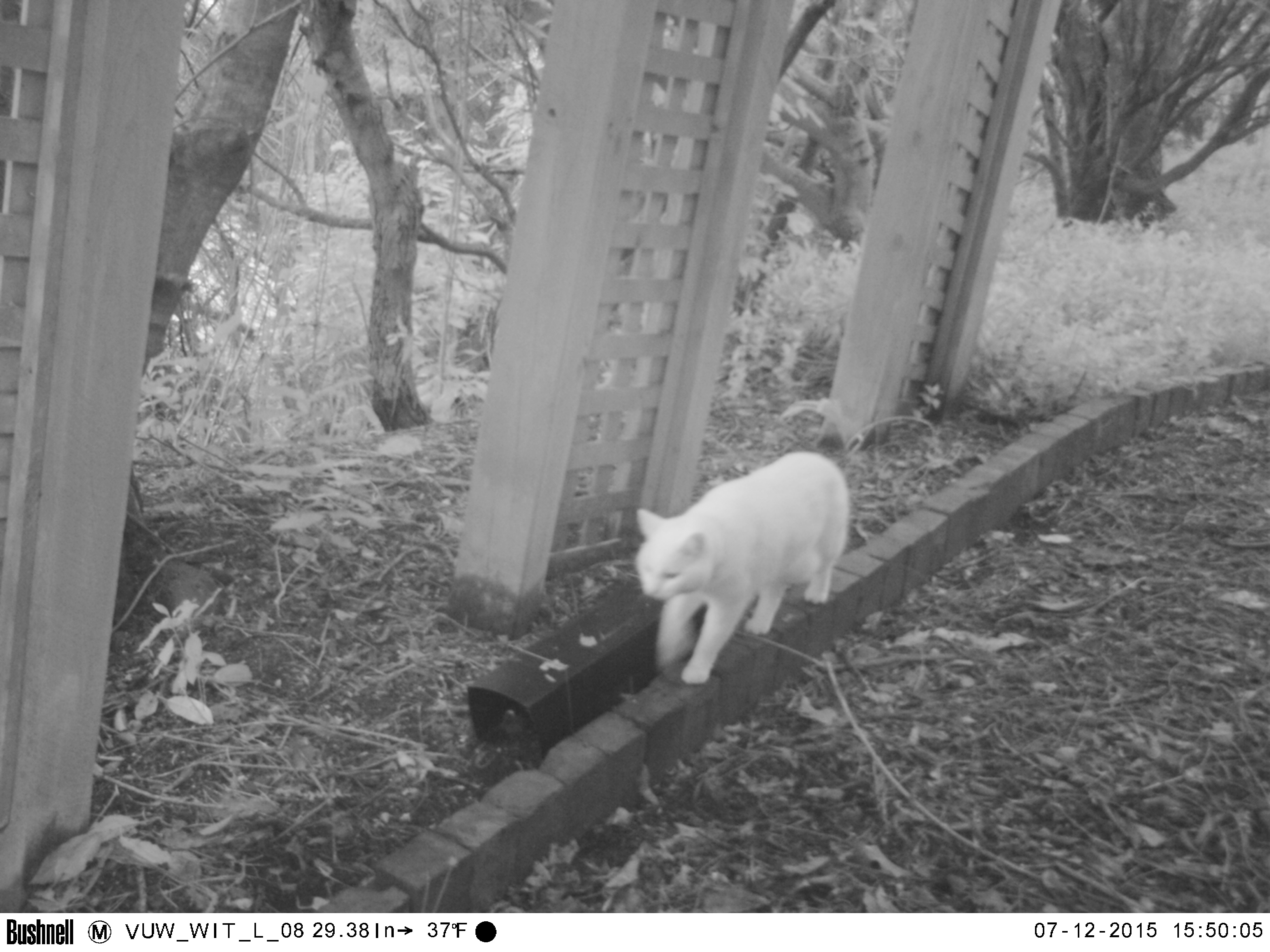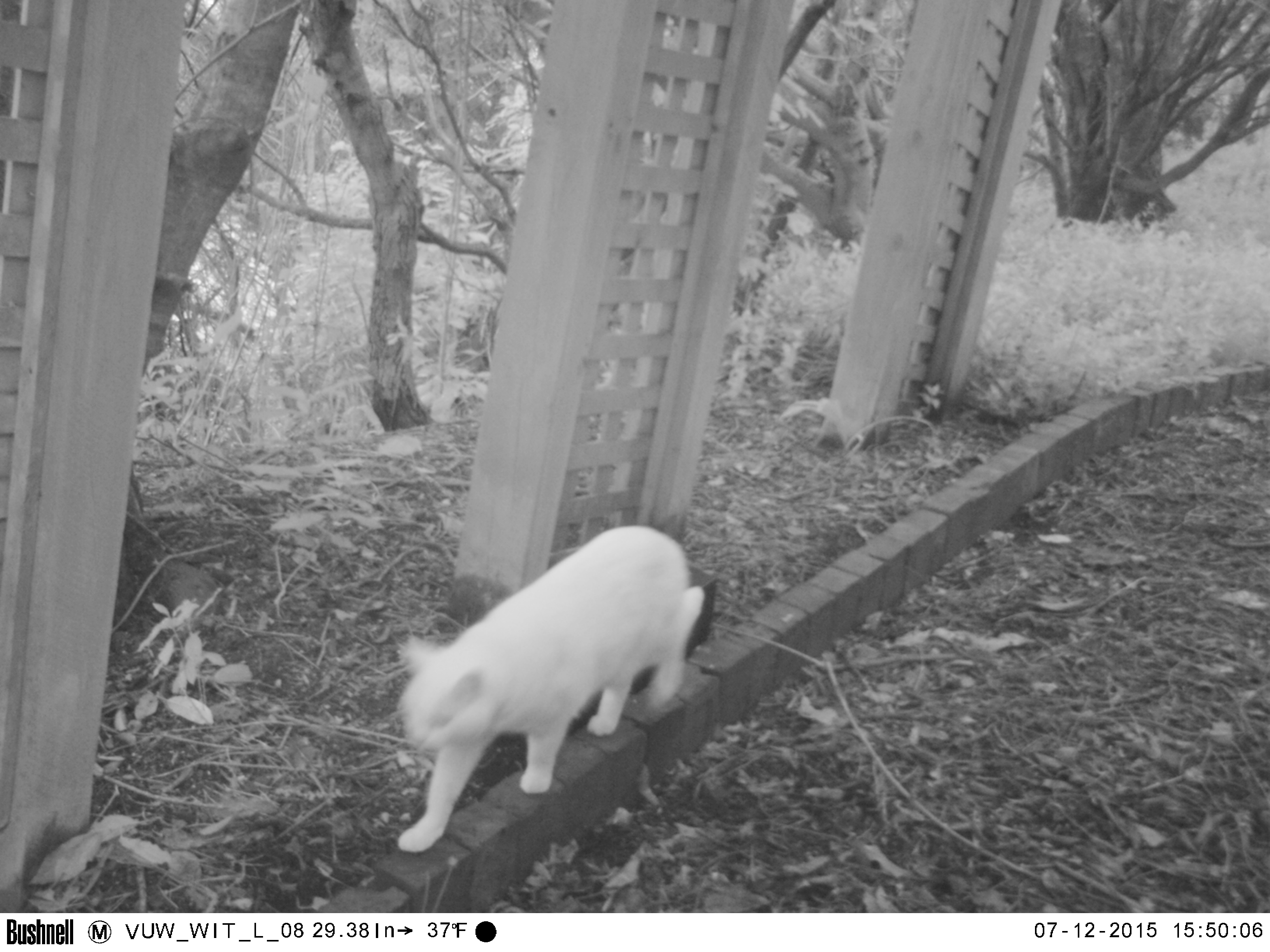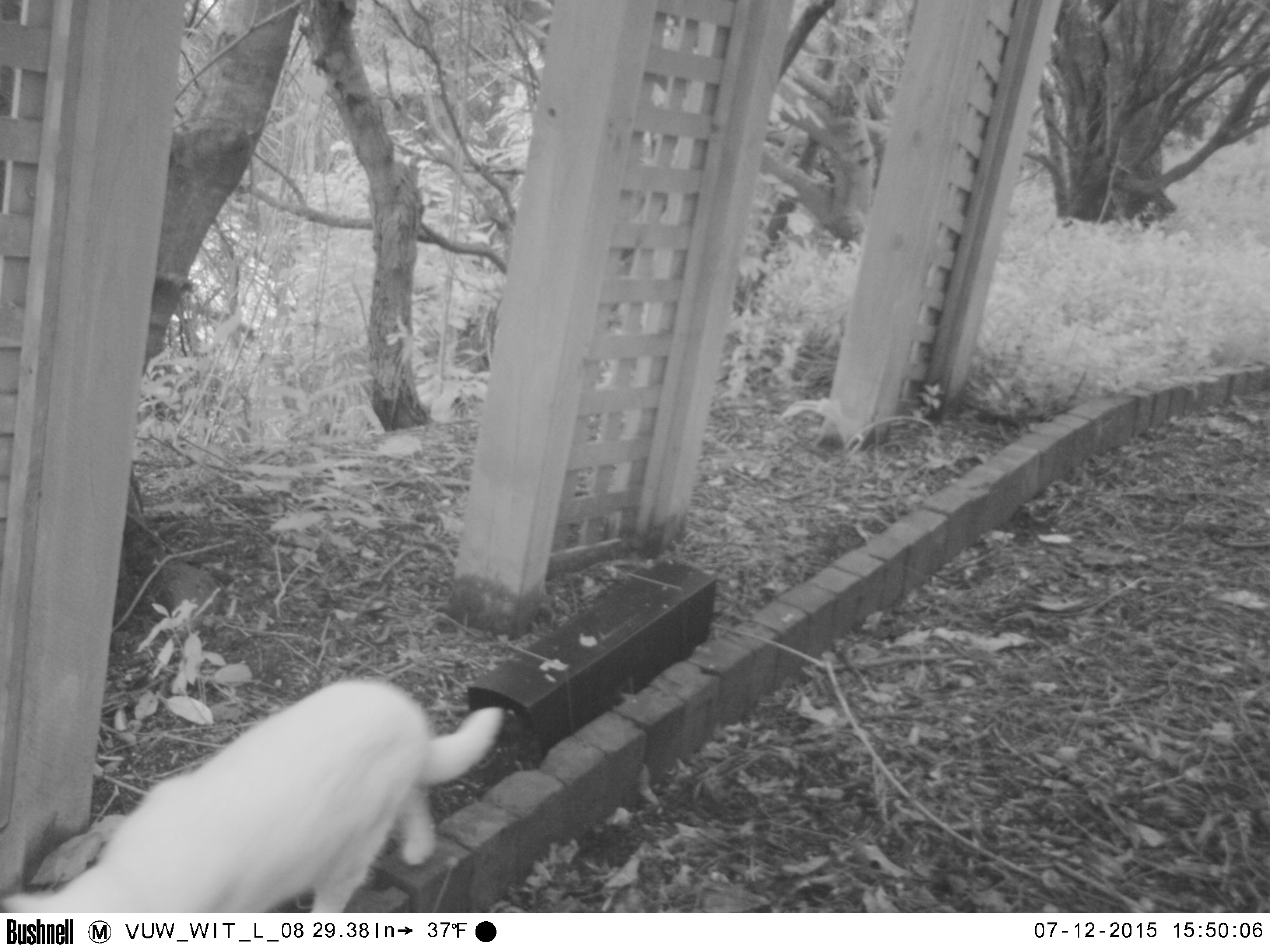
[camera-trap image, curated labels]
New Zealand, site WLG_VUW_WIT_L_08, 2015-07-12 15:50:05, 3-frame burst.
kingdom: Animalia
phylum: Chordata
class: Mammalia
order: Carnivora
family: Felidae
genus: Felis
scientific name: Felis catus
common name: domestic cat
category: cat